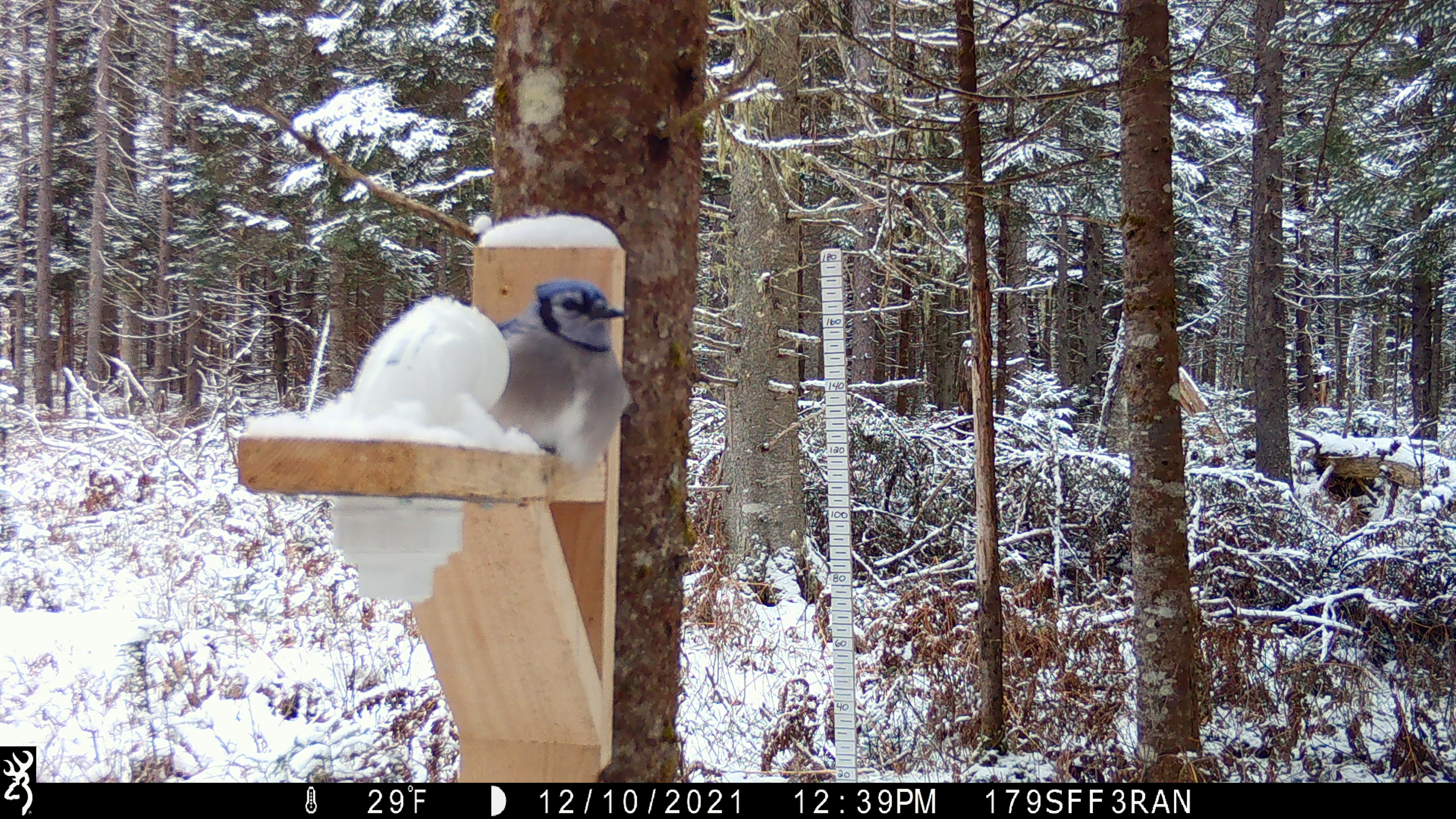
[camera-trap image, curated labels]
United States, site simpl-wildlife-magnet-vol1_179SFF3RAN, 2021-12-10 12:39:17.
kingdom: Animalia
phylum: Chordata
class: Aves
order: Passeriformes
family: Corvidae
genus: Cyanocitta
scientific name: Cyanocitta cristata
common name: blue jay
Blue jay (Cyanocitta cristata).